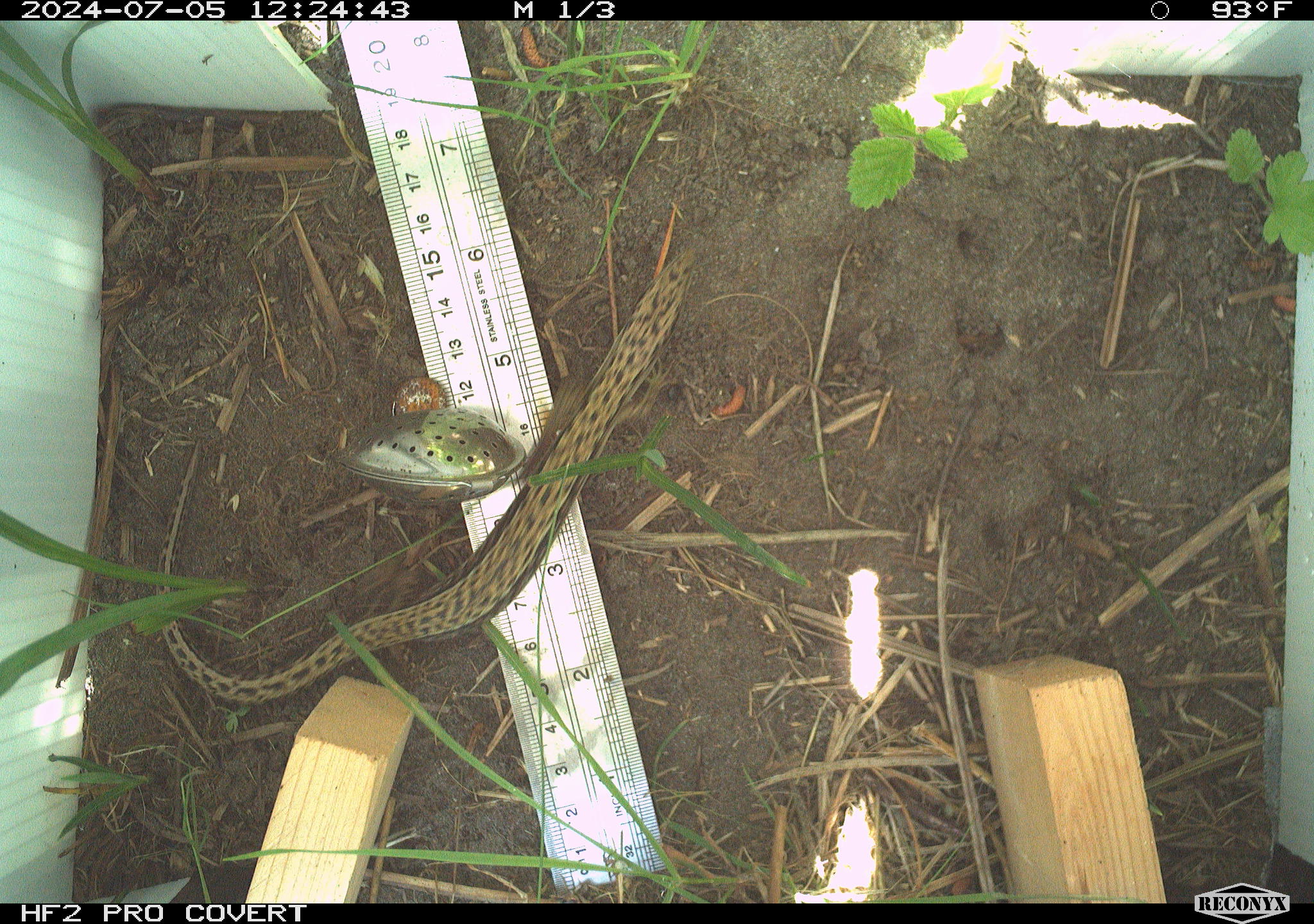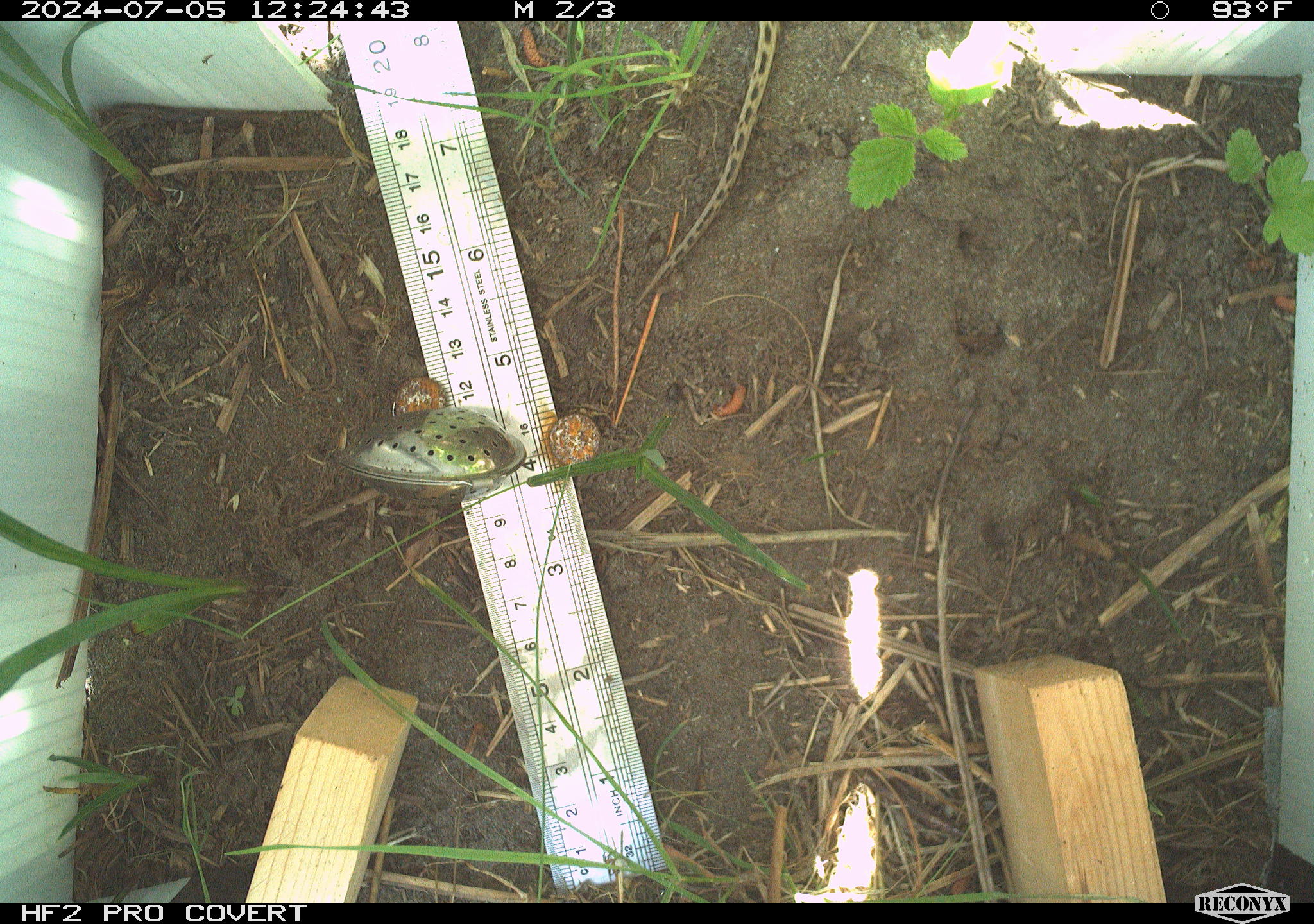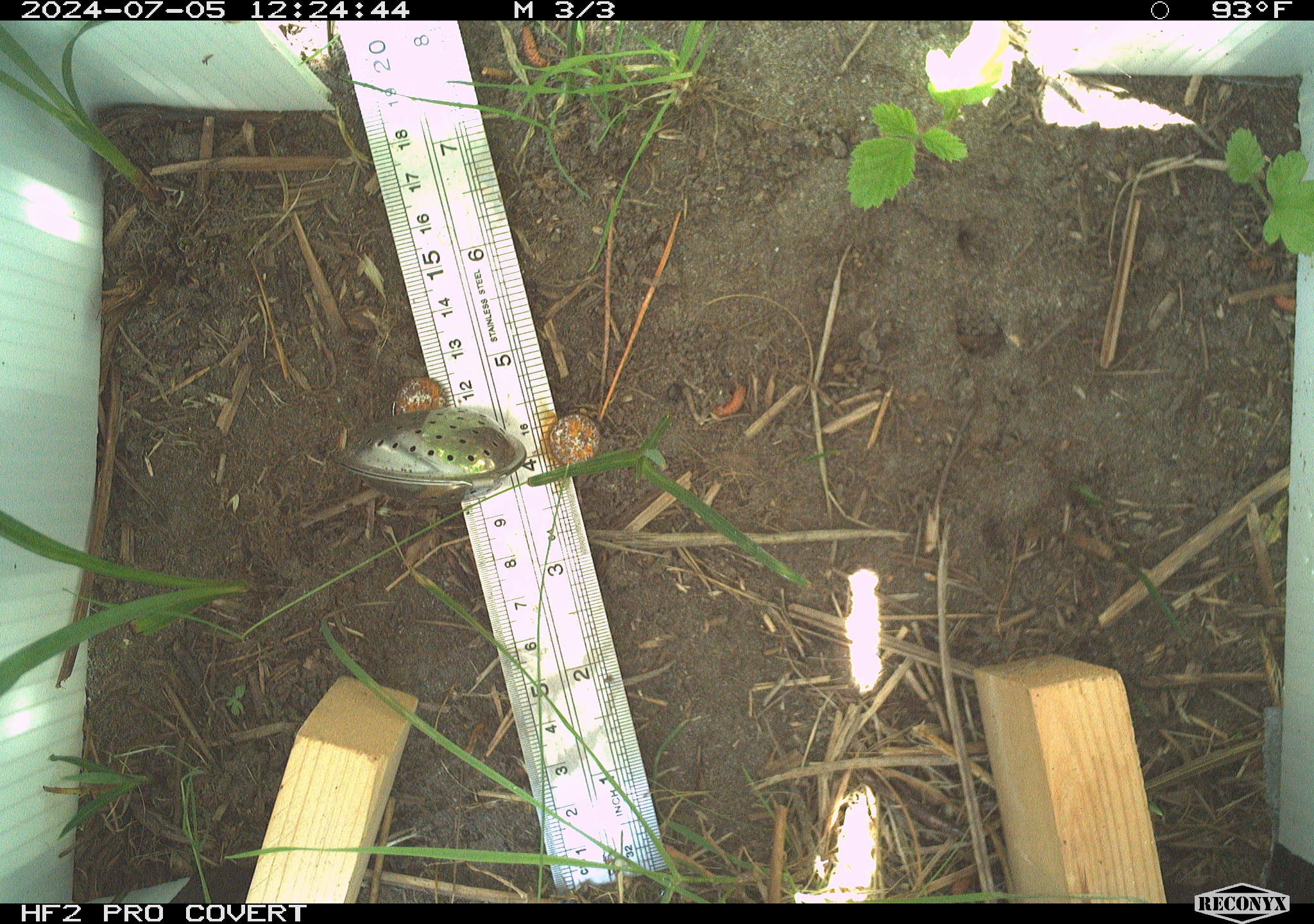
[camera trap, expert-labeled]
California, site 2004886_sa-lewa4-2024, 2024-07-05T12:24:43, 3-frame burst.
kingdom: Animalia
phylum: Chordata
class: Reptilia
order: Squamata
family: Anguidae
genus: Elgaria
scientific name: Elgaria coerulea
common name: northern alligator lizard